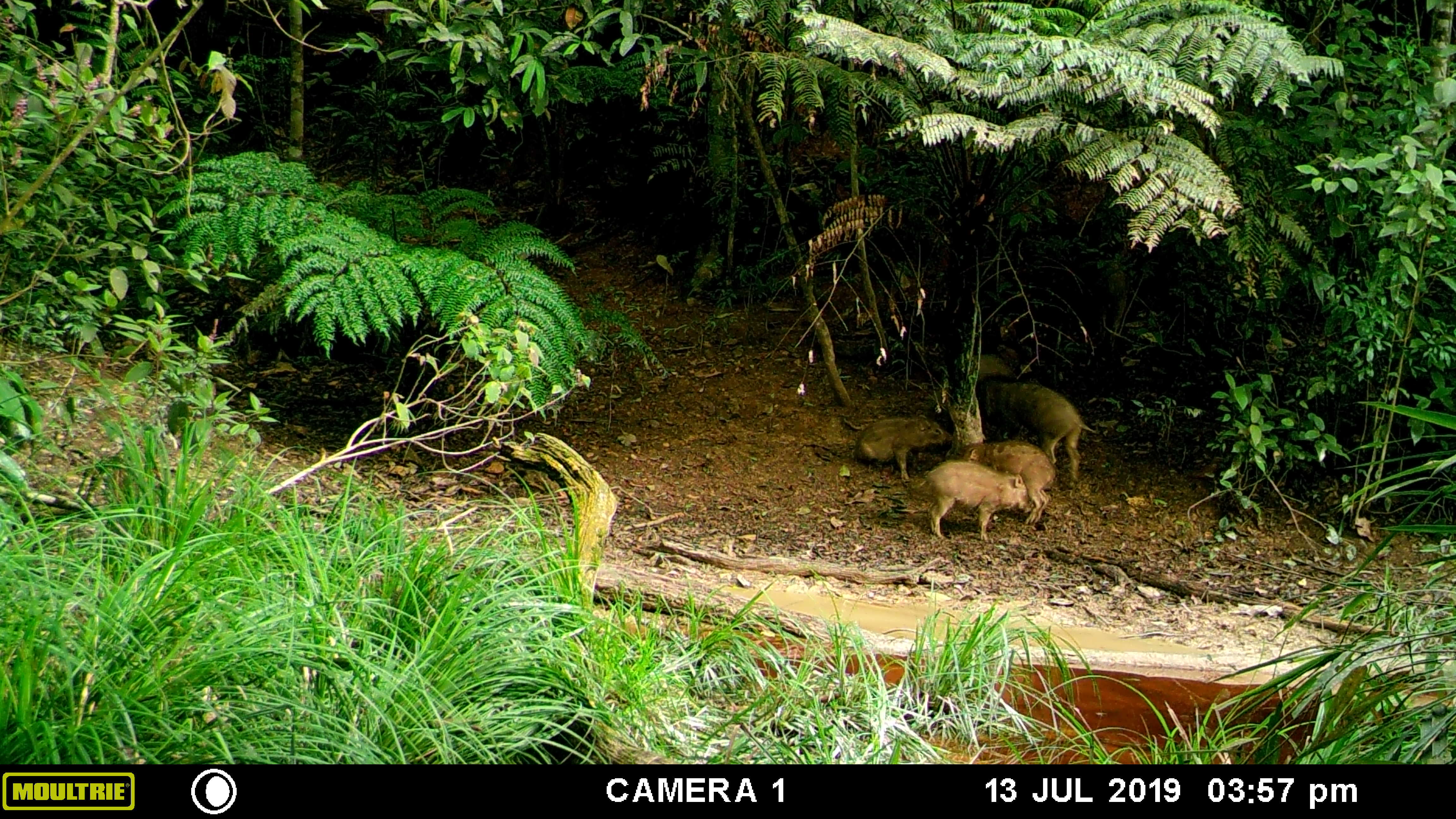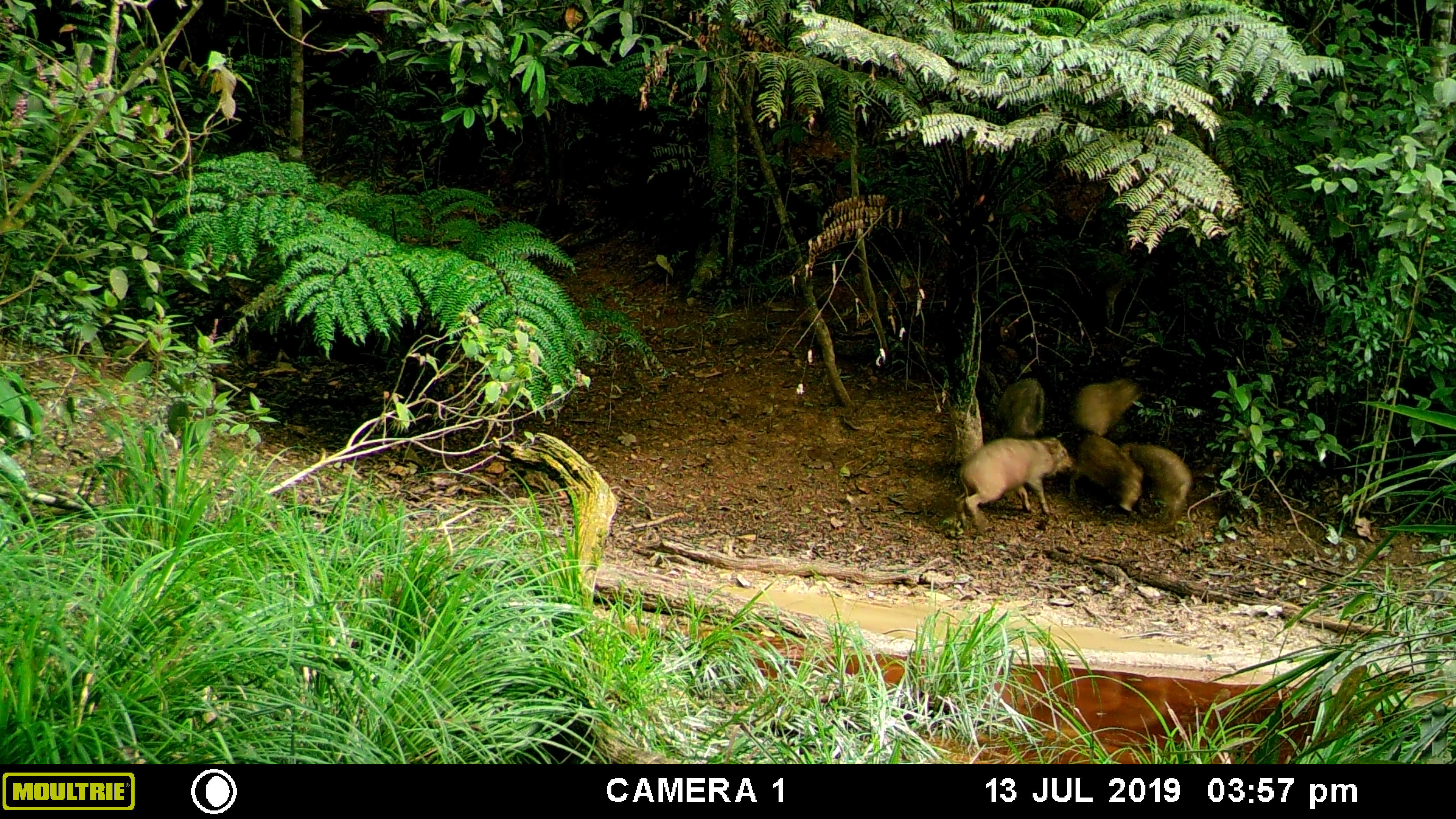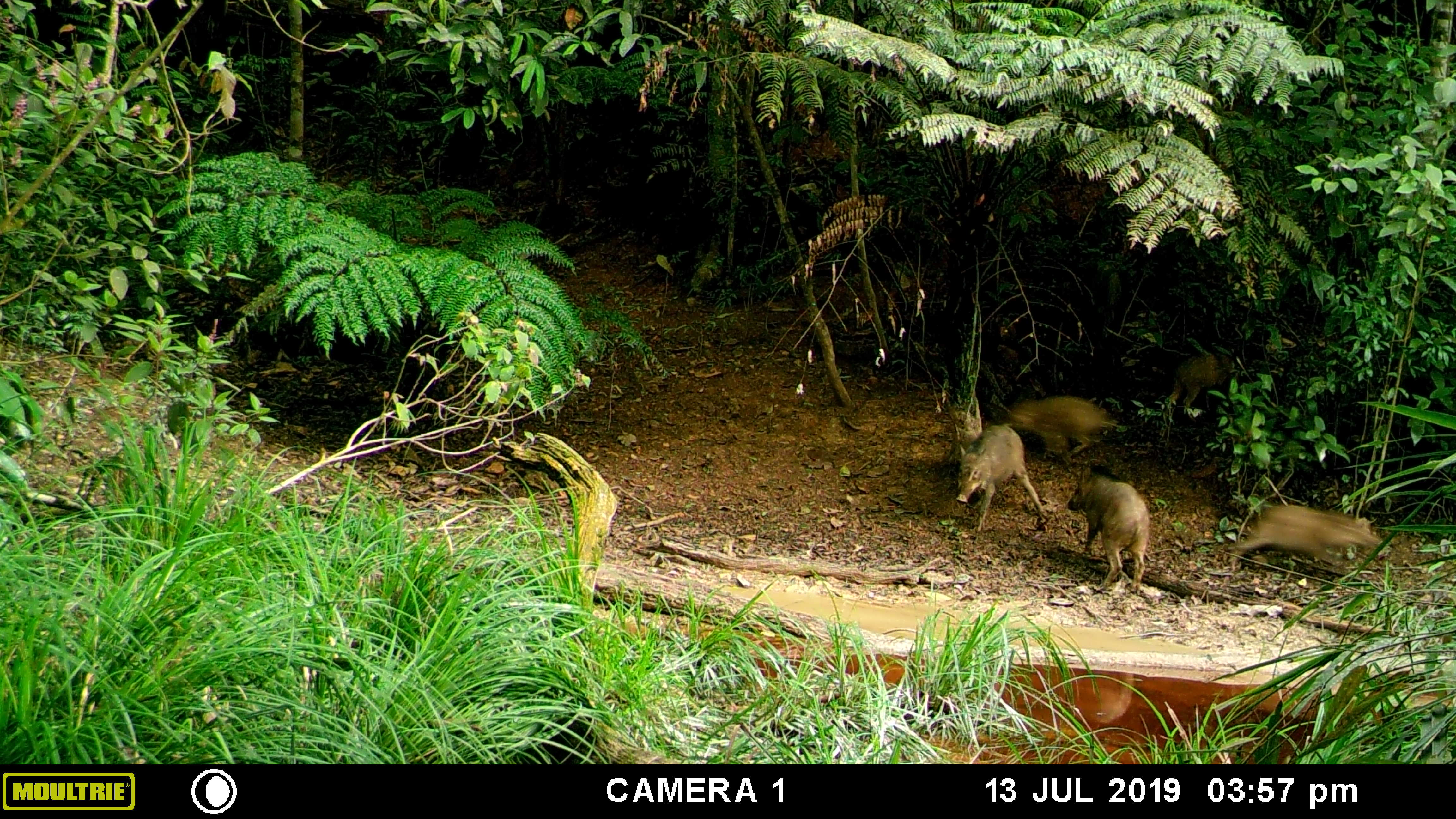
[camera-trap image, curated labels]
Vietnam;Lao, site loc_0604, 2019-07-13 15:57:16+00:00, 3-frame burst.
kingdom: Animalia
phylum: Chordata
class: Mammalia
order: Artiodactyla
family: Suidae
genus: Sus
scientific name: Sus scrofa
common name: eurasian wild pig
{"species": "eurasian wild pig (Sus scrofa)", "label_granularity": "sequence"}